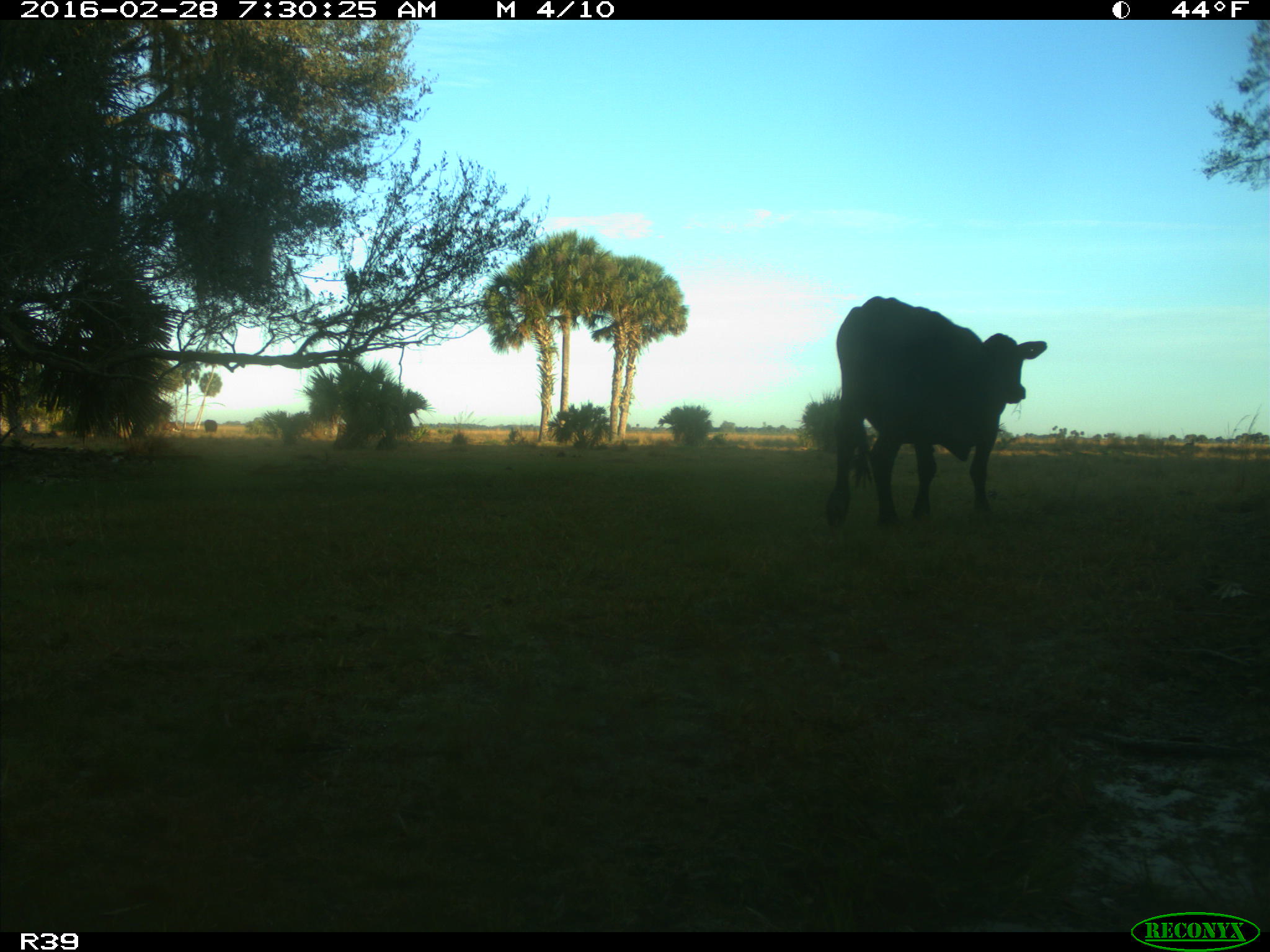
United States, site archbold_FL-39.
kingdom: Animalia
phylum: Chordata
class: Mammalia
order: Artiodactyla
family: Bovidae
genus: Bos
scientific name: Bos taurus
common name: domestic cow